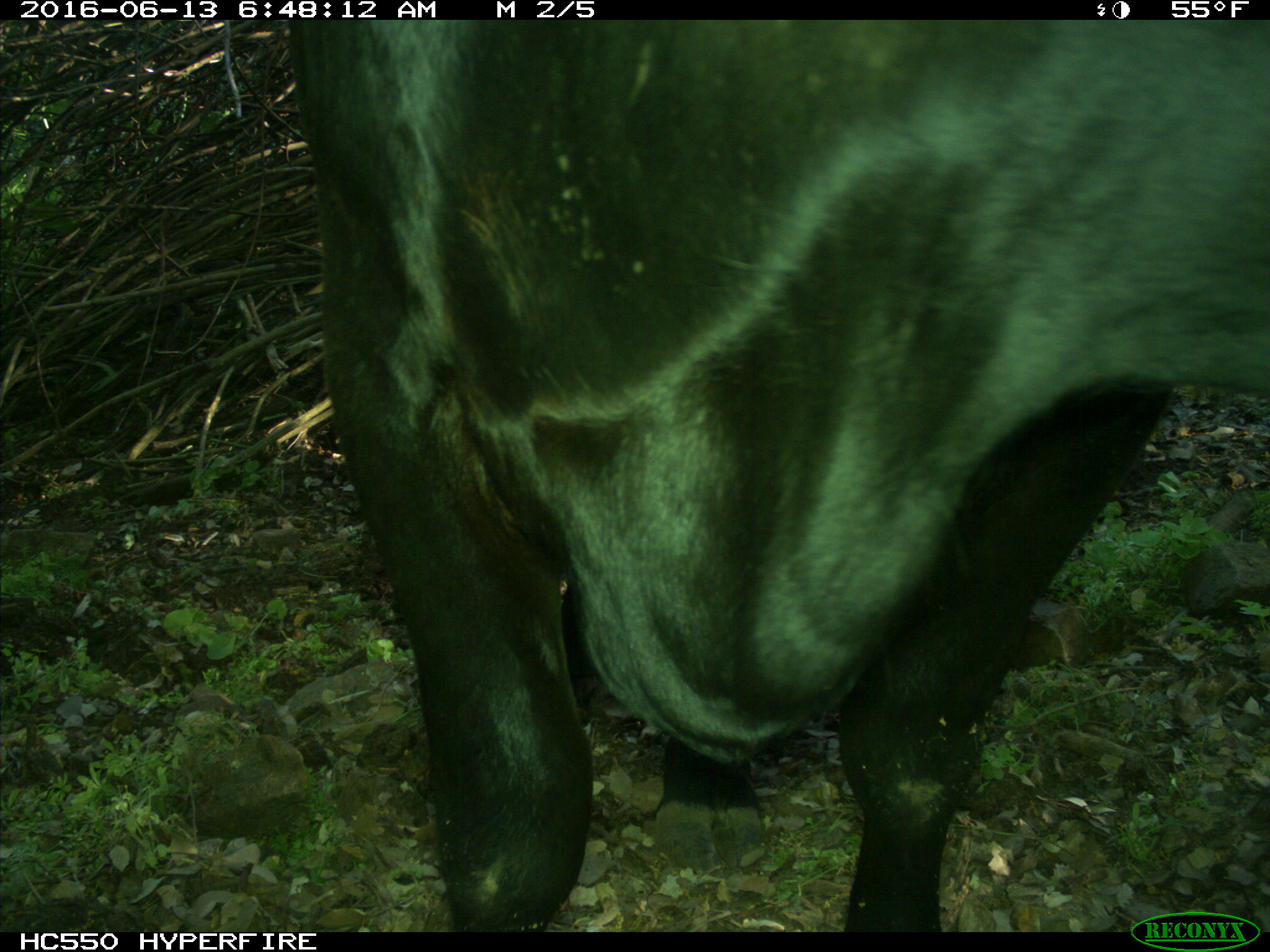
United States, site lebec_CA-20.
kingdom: Animalia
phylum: Chordata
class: Mammalia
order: Artiodactyla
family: Bovidae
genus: Bos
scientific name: Bos taurus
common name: domestic cow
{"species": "Bos taurus (domestic cow)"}